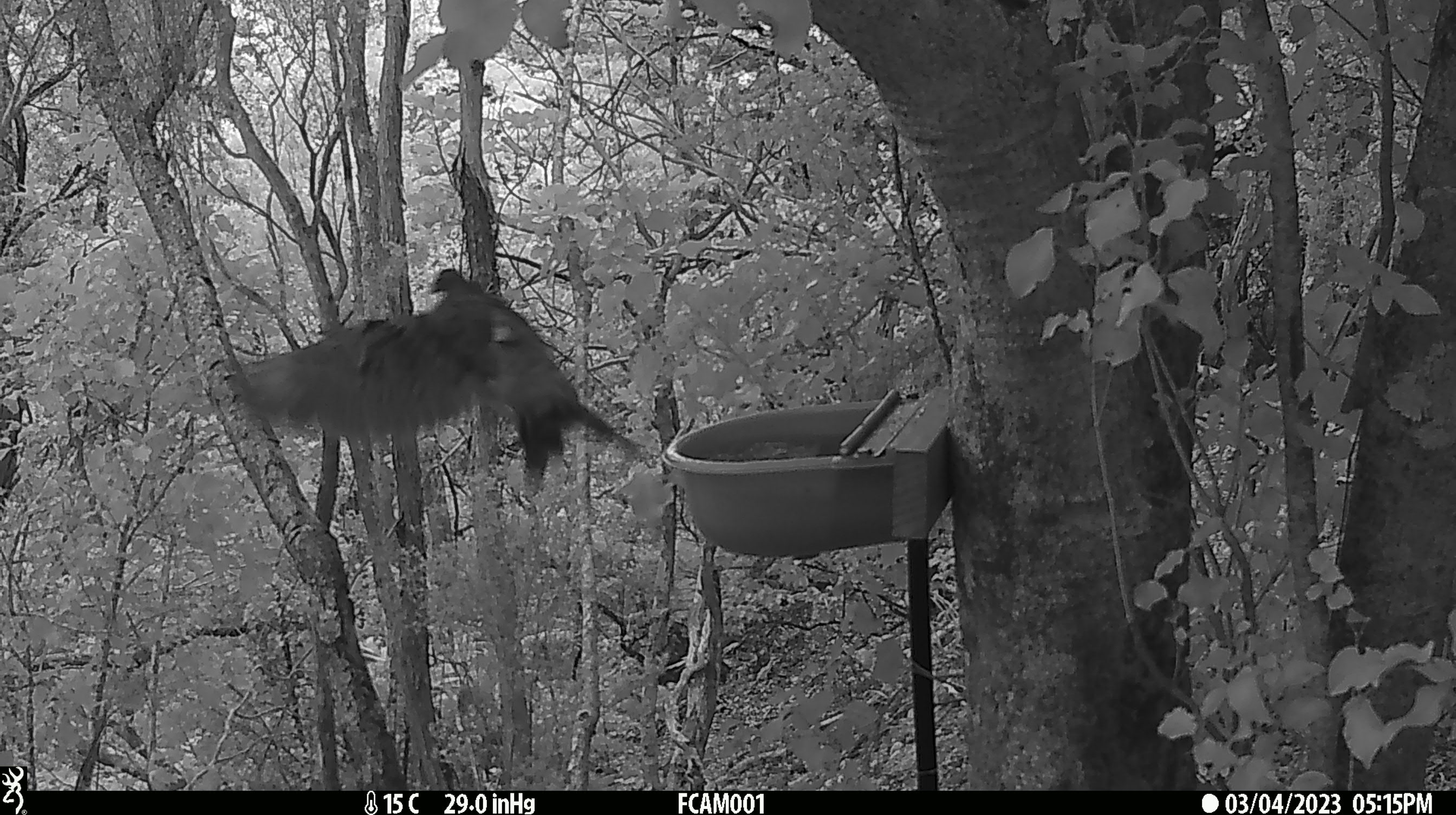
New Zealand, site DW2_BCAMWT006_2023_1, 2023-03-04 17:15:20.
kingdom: Animalia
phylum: Chordata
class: Aves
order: Columbiformes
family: Columbidae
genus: Hemiphaga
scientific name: Hemiphaga novaeseelandiae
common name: new zealand pigeon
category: kereru